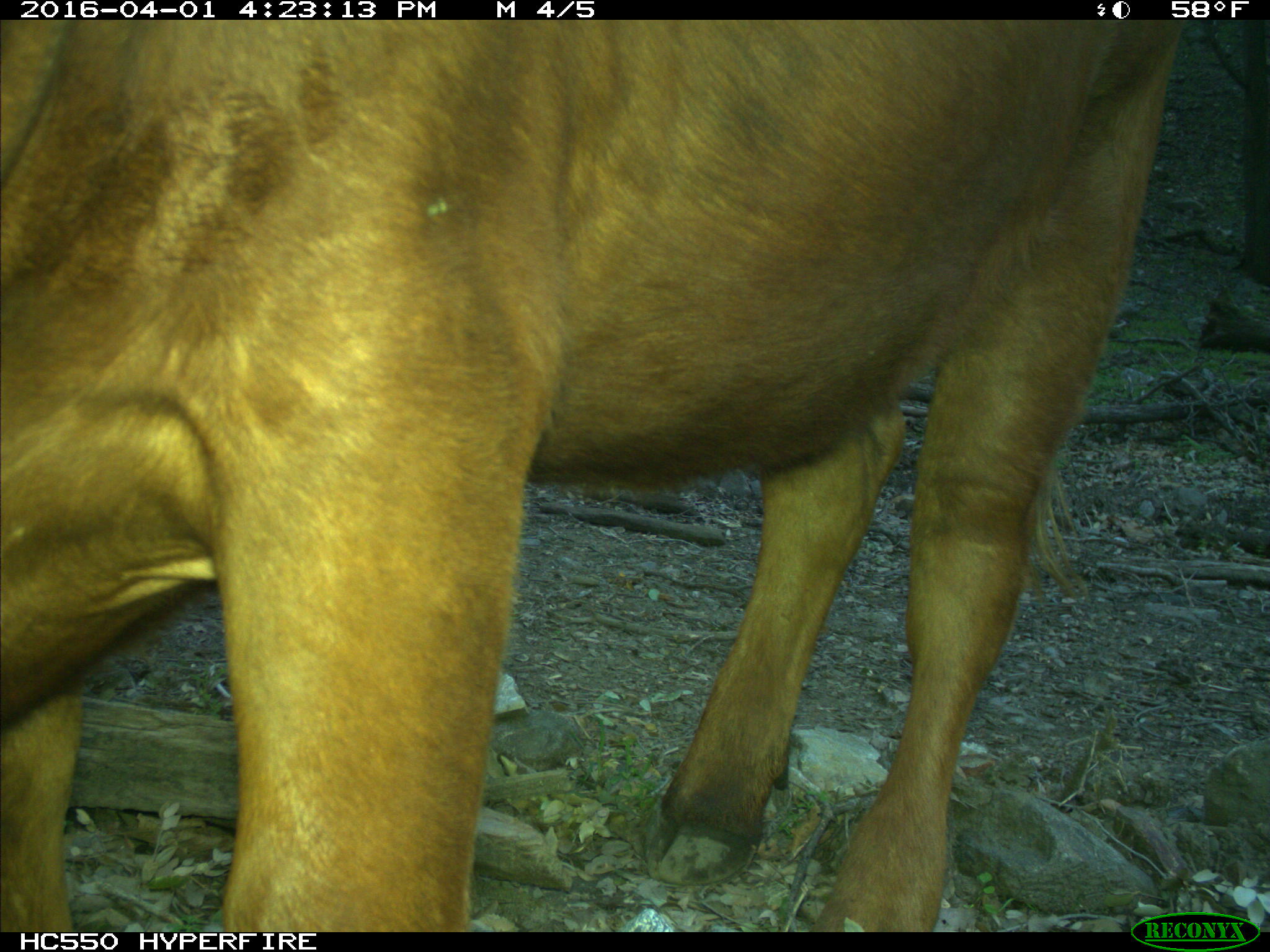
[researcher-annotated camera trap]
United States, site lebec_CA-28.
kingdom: Animalia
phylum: Chordata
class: Mammalia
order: Artiodactyla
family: Bovidae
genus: Bos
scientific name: Bos taurus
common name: domestic cow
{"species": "Bos taurus (domestic cow)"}